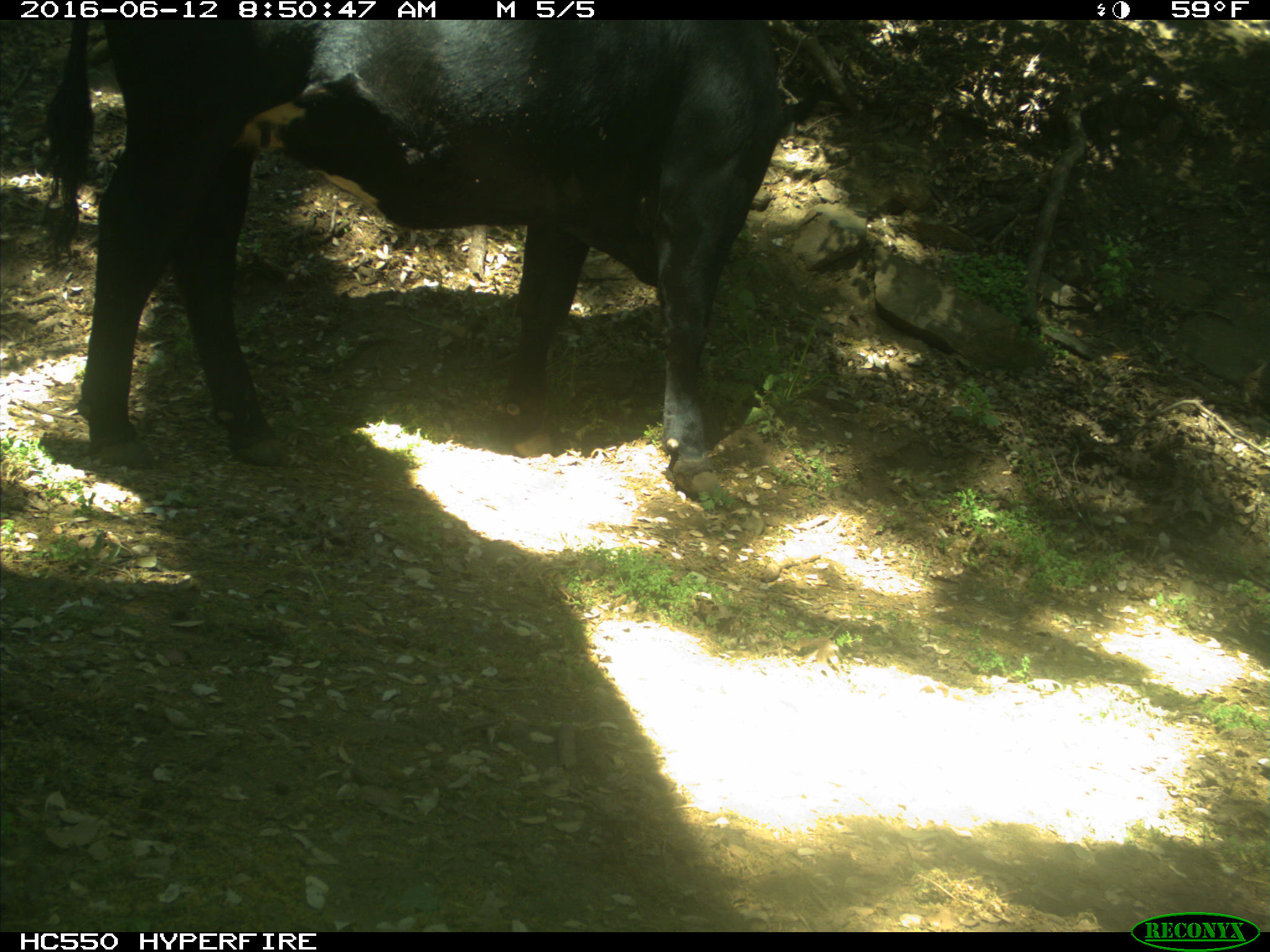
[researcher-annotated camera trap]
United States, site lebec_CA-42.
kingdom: Animalia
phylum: Chordata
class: Mammalia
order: Artiodactyla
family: Bovidae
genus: Bos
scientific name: Bos taurus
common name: domestic cow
Bos taurus (domestic cow).